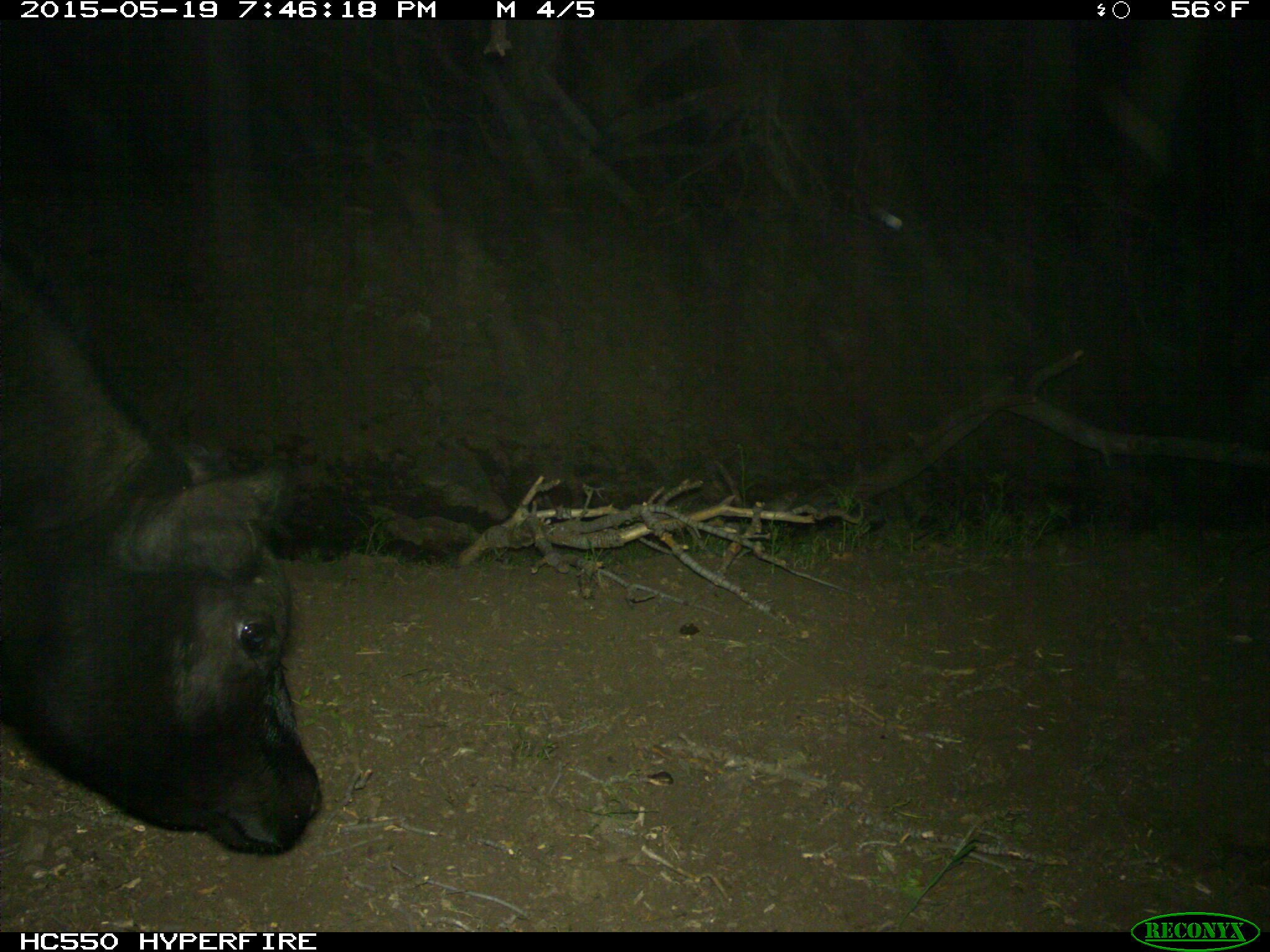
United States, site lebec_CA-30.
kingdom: Animalia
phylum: Chordata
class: Mammalia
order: Artiodactyla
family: Bovidae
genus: Bos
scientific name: Bos taurus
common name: domestic cow